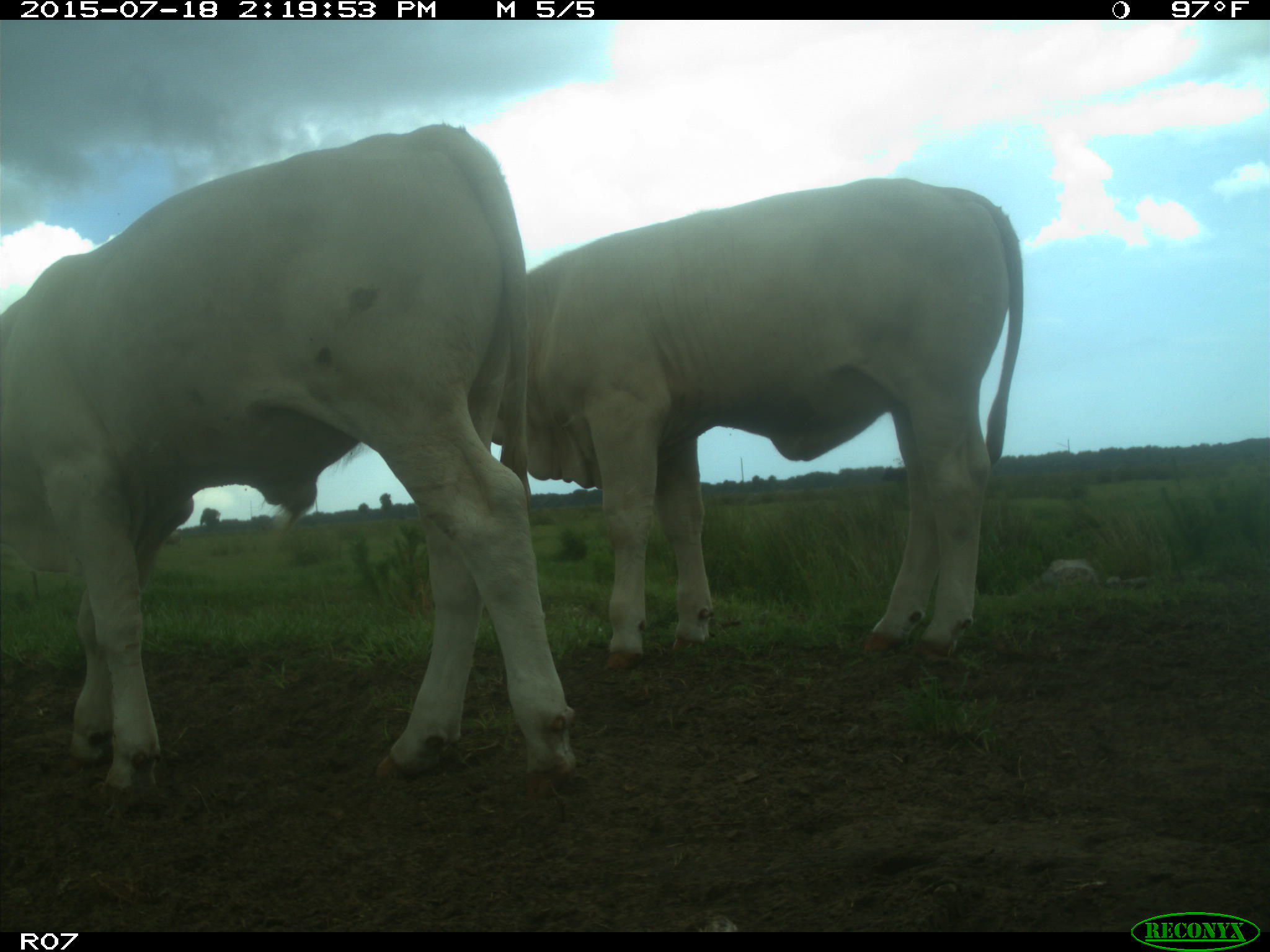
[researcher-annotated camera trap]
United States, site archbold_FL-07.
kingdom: Animalia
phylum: Chordata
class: Mammalia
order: Artiodactyla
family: Bovidae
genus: Bos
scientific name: Bos taurus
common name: domestic cow